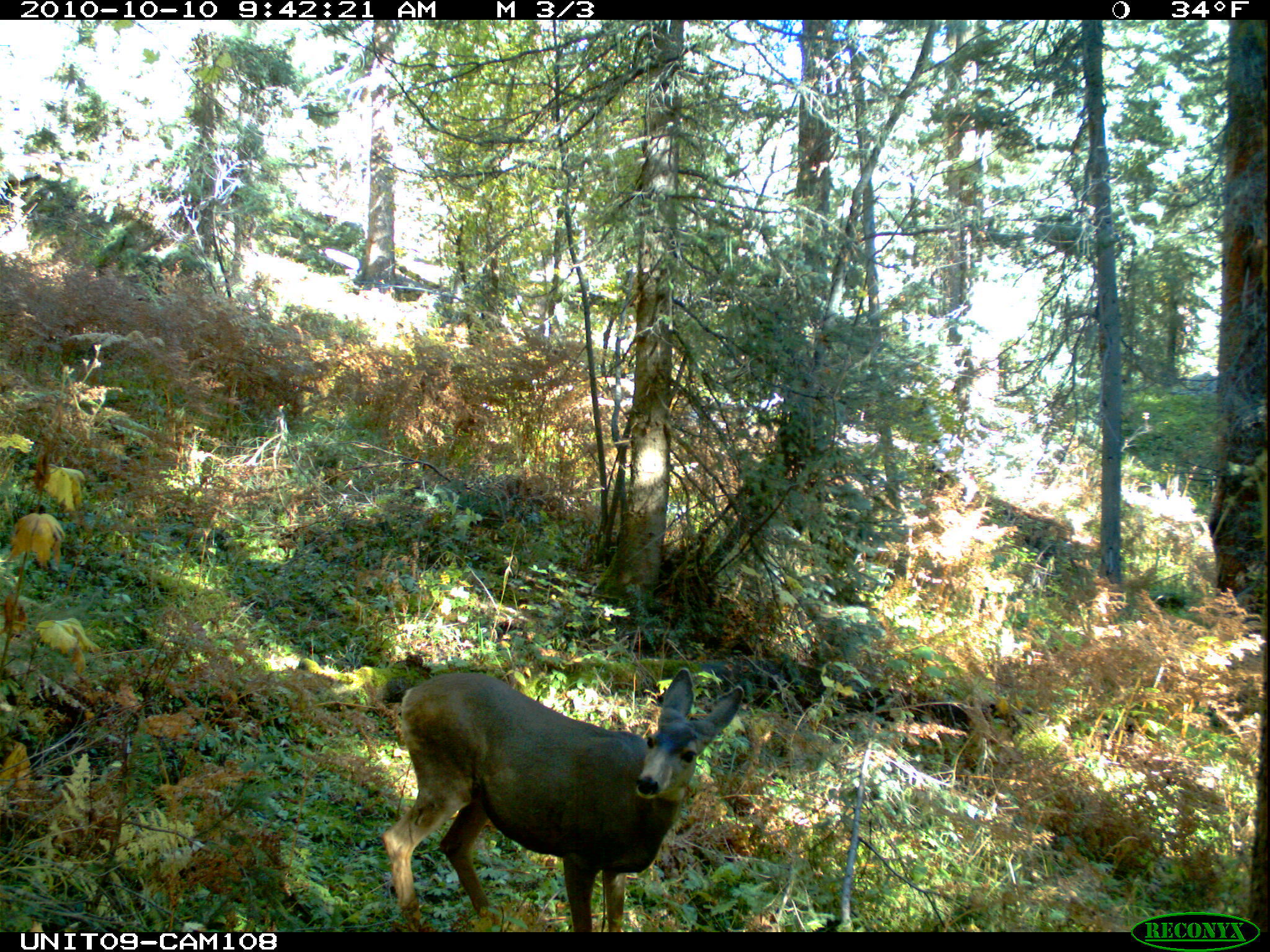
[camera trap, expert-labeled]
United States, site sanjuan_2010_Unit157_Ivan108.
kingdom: Animalia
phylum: Chordata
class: Mammalia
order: Artiodactyla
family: Cervidae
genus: Odocoileus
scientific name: Odocoileus hemionus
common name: mule deer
Odocoileus hemionus (mule deer).